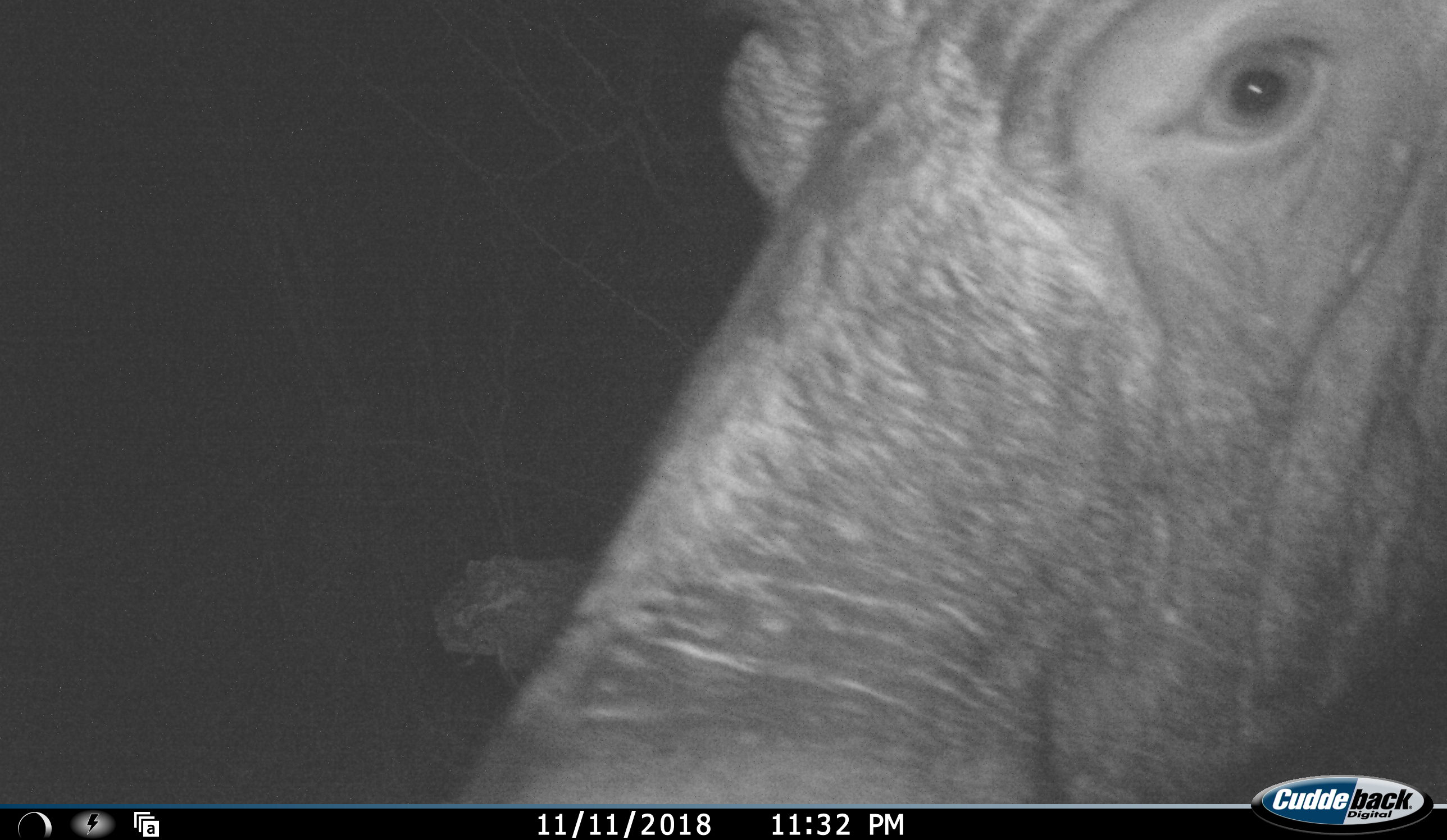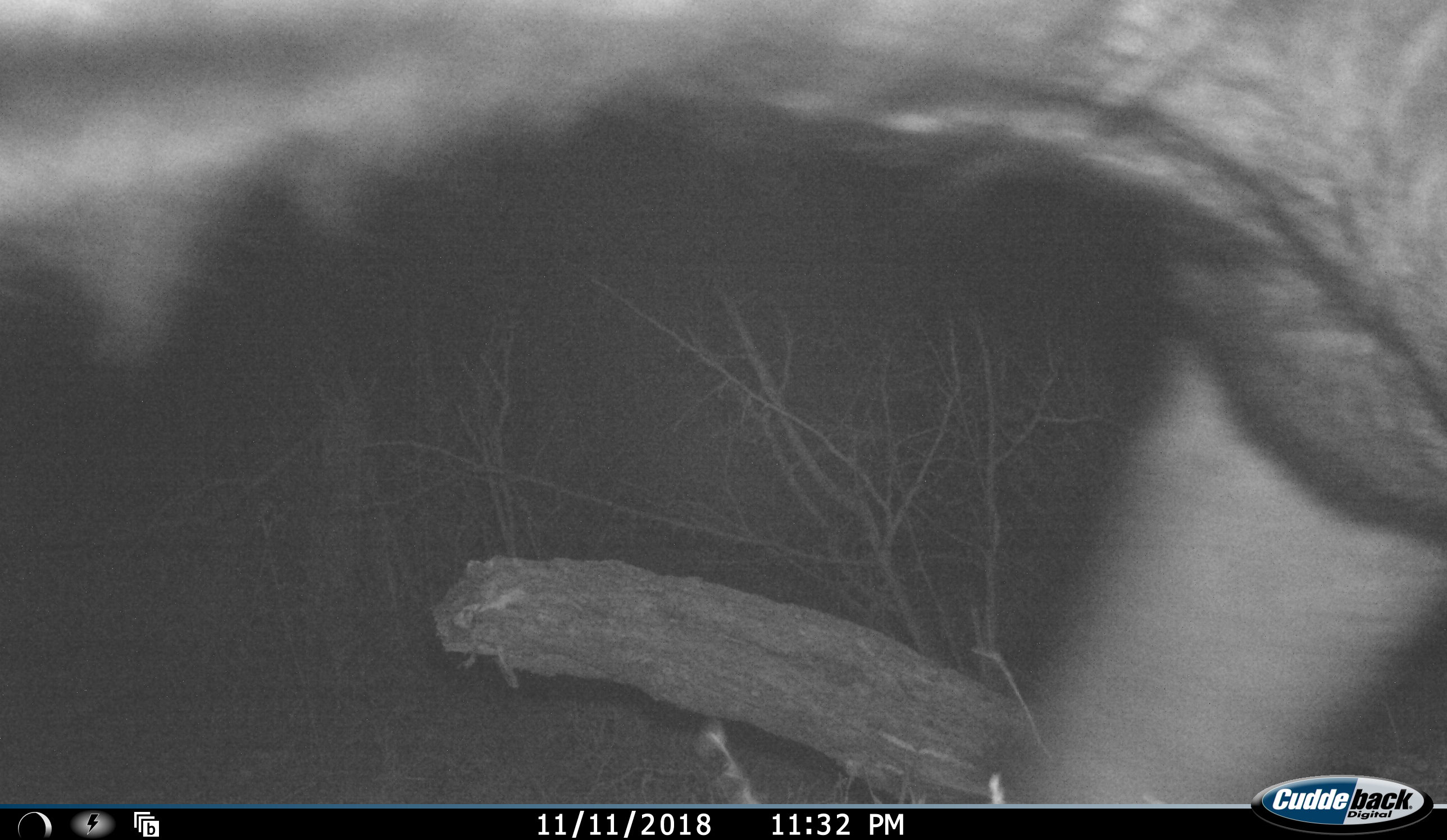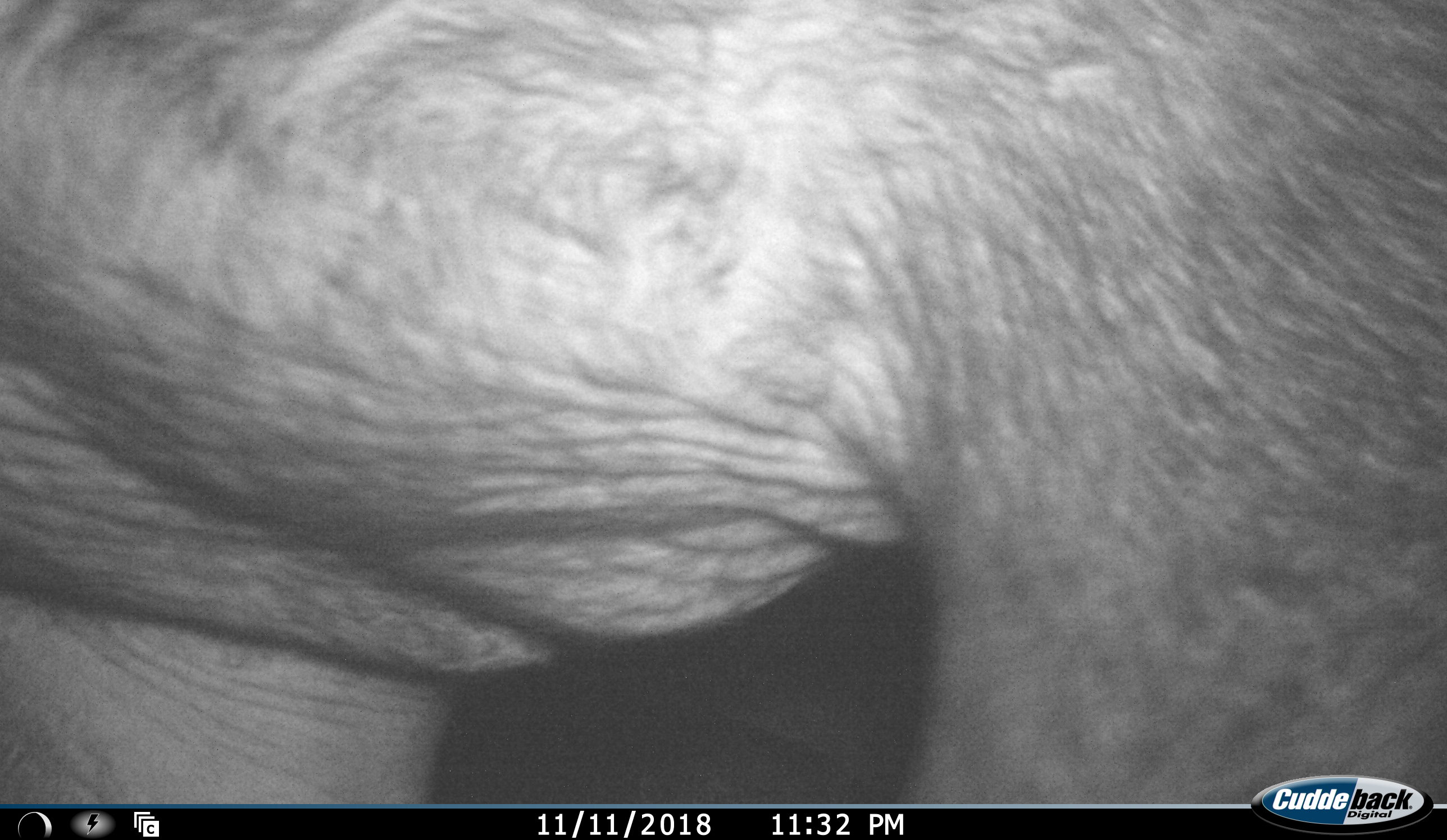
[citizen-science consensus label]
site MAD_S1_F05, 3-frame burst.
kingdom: Animalia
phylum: Chordata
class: Mammalia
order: Proboscidea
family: Elephantidae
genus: Loxodonta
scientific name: Loxodonta africana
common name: african bush elephant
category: elephant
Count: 1.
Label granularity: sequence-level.